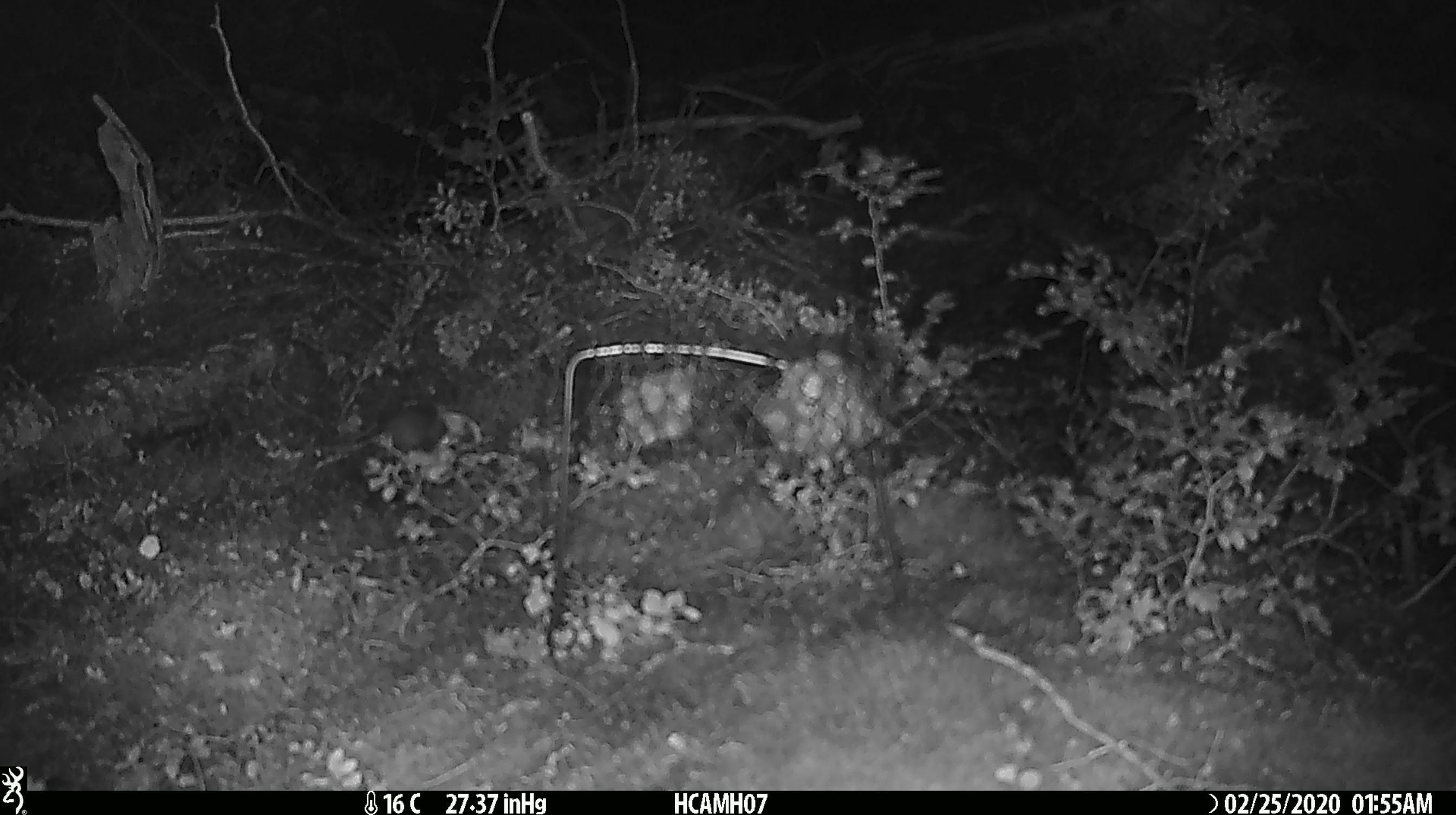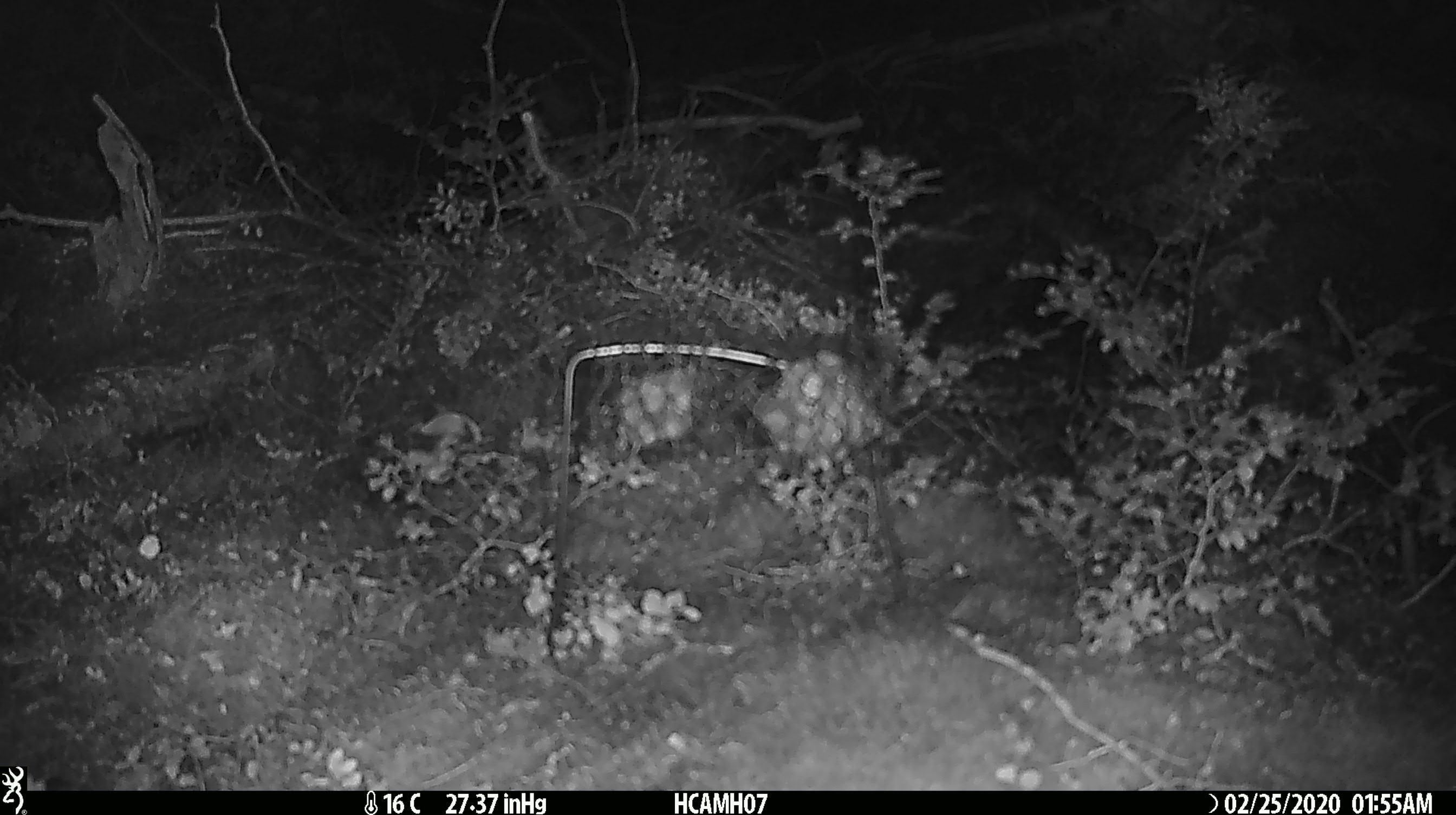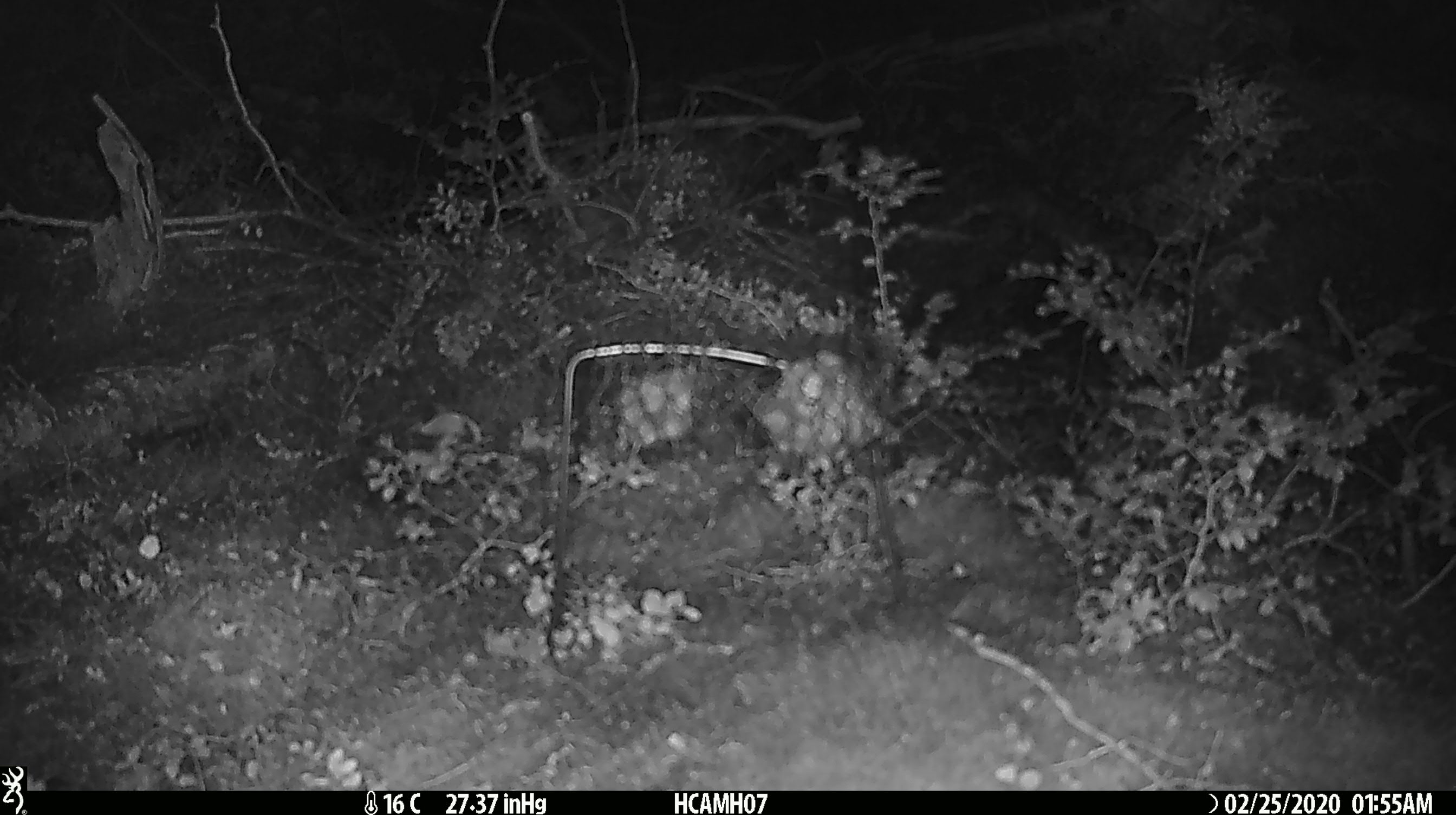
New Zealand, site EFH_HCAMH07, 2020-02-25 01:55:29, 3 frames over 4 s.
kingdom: Animalia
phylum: Chordata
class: Mammalia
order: Rodentia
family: Muridae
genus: Mus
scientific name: Mus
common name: mouse